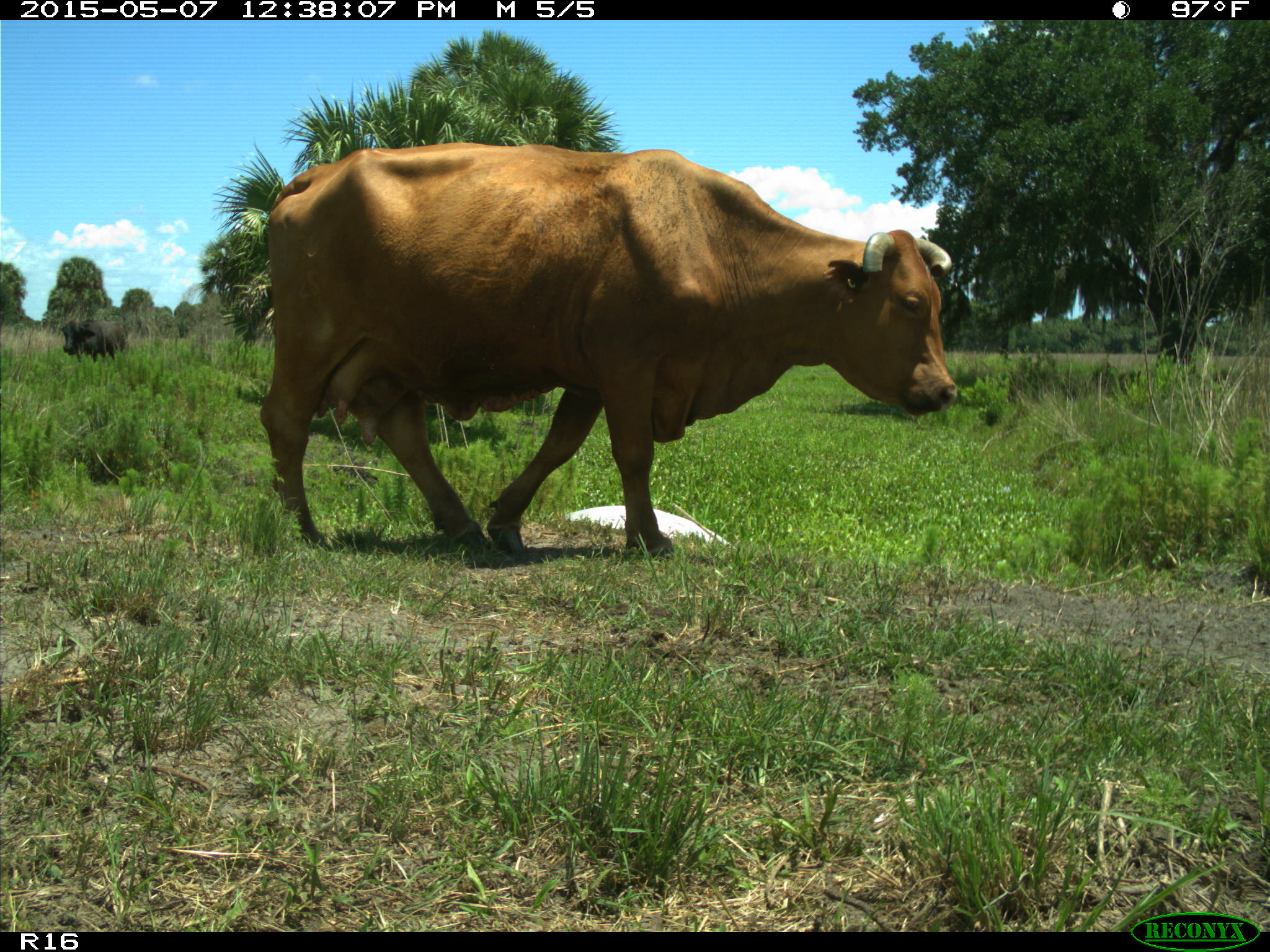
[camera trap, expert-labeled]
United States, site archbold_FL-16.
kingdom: Animalia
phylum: Chordata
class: Mammalia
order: Artiodactyla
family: Bovidae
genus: Bos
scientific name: Bos taurus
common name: domestic cow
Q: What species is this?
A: Bos taurus (domestic cow).